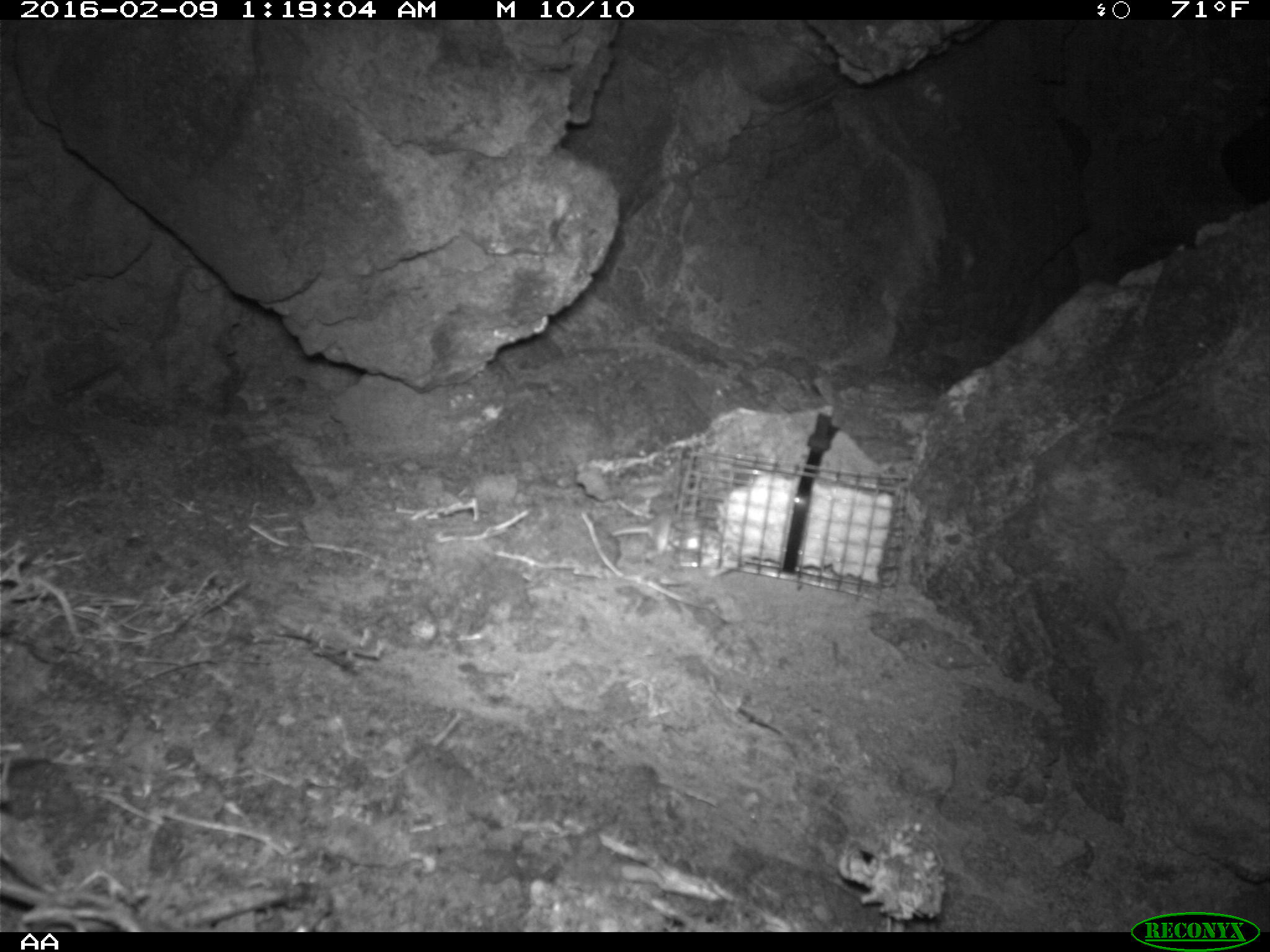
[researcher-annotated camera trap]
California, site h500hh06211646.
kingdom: Animalia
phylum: Chordata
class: Mammalia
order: Rodentia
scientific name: Rodentia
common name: rodent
Rodent (Rodentia).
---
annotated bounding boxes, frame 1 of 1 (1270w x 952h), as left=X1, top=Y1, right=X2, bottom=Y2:
rodent: left=606, top=505, right=676, bottom=549